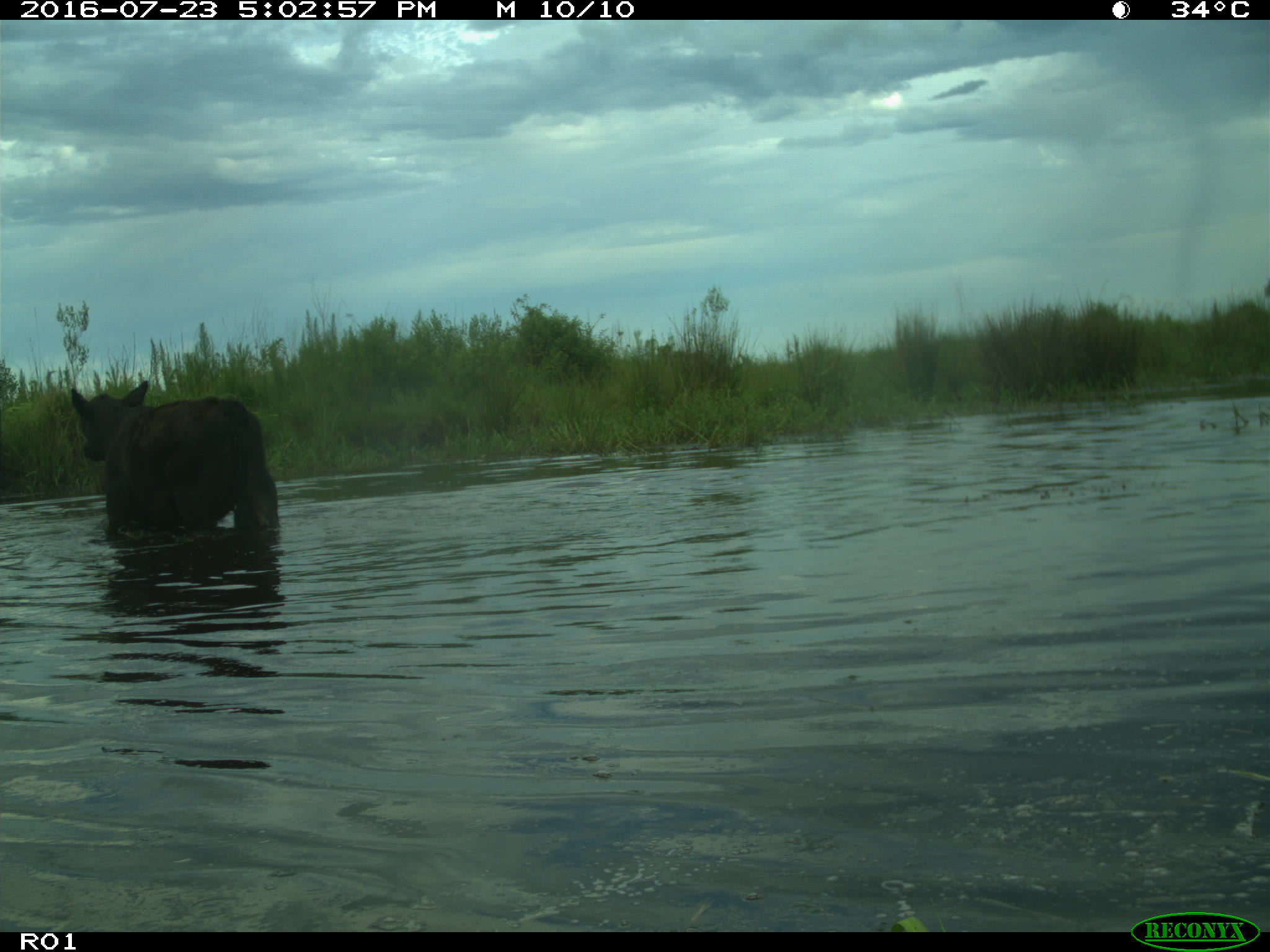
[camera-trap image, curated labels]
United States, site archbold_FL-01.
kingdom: Animalia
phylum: Chordata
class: Mammalia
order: Artiodactyla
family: Bovidae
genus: Bos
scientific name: Bos taurus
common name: domestic cow